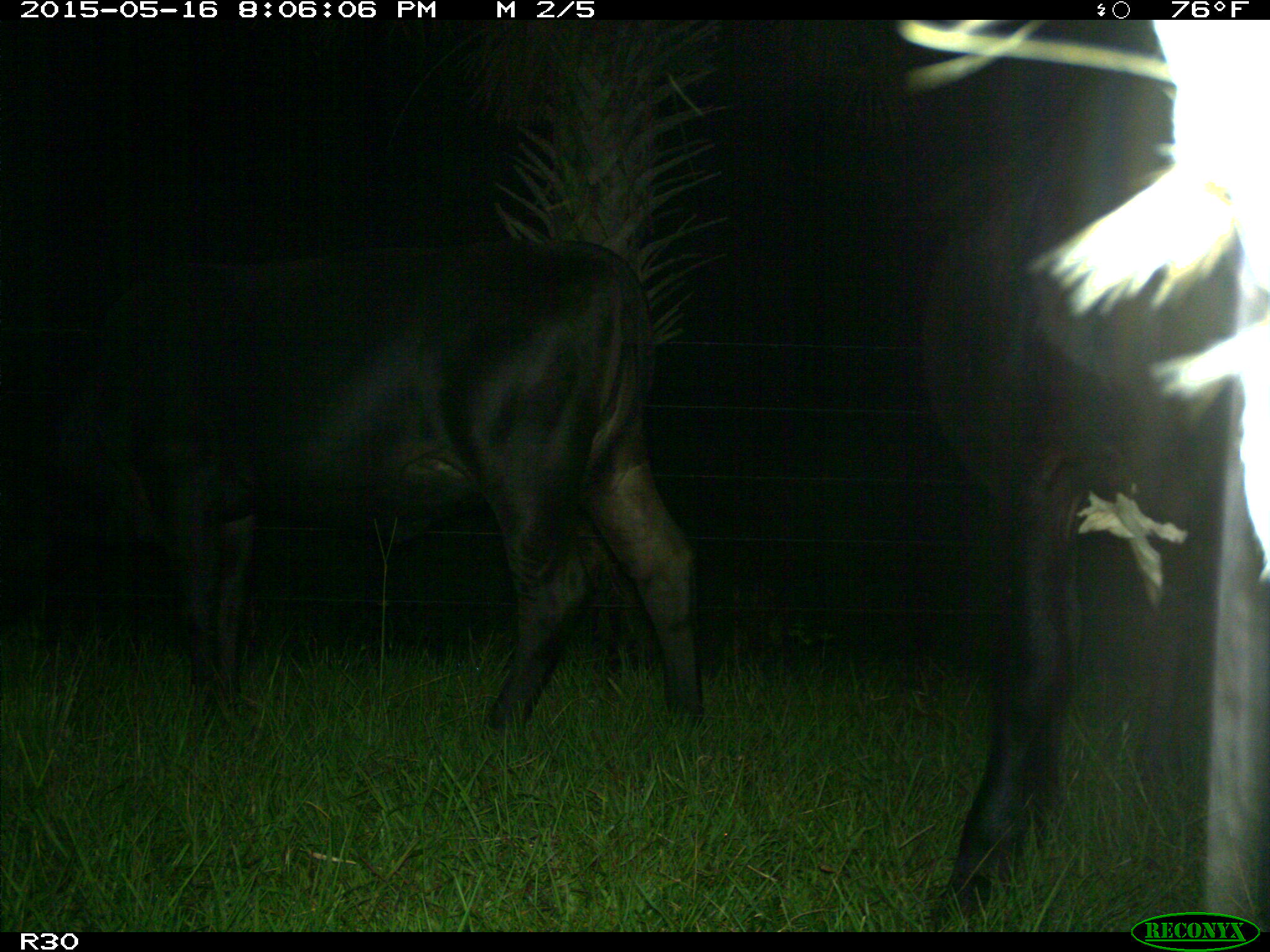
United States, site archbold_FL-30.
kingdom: Animalia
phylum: Chordata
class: Mammalia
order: Artiodactyla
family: Bovidae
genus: Bos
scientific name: Bos taurus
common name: domestic cow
Bos taurus (domestic cow).